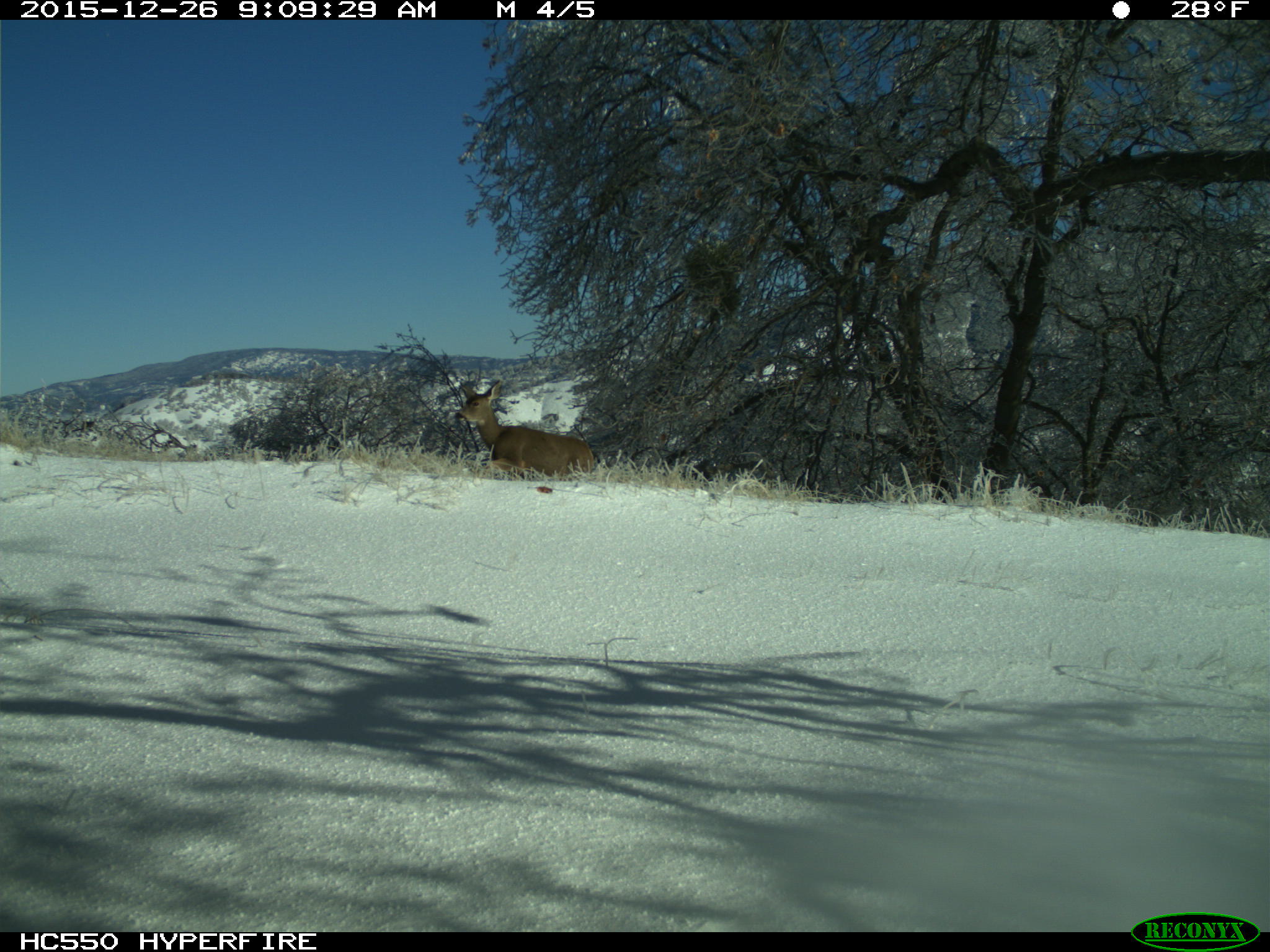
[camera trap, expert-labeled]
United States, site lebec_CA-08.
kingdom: Animalia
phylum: Chordata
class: Mammalia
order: Artiodactyla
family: Cervidae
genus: Odocoileus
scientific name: Odocoileus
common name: deer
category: unidentified deer